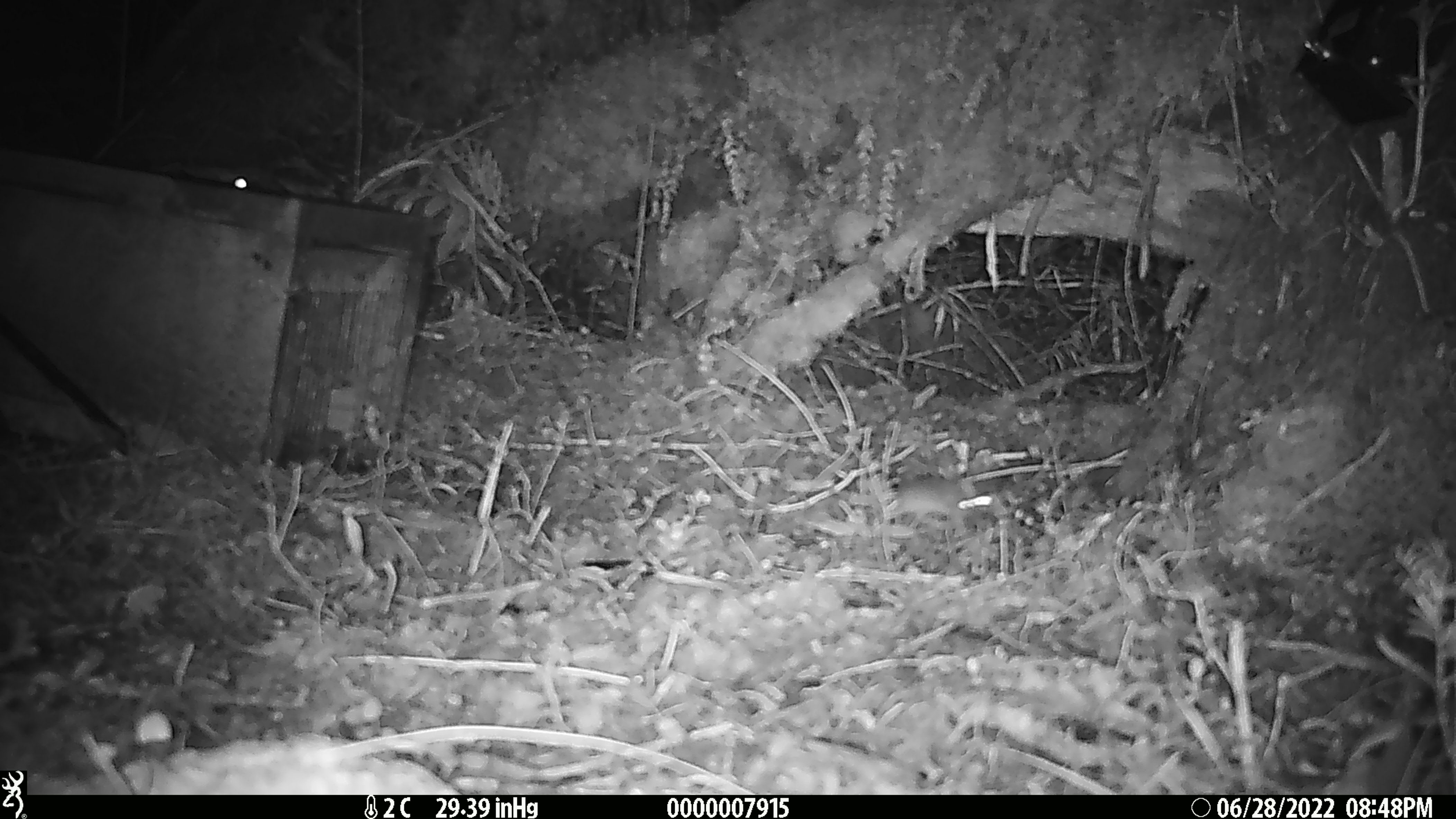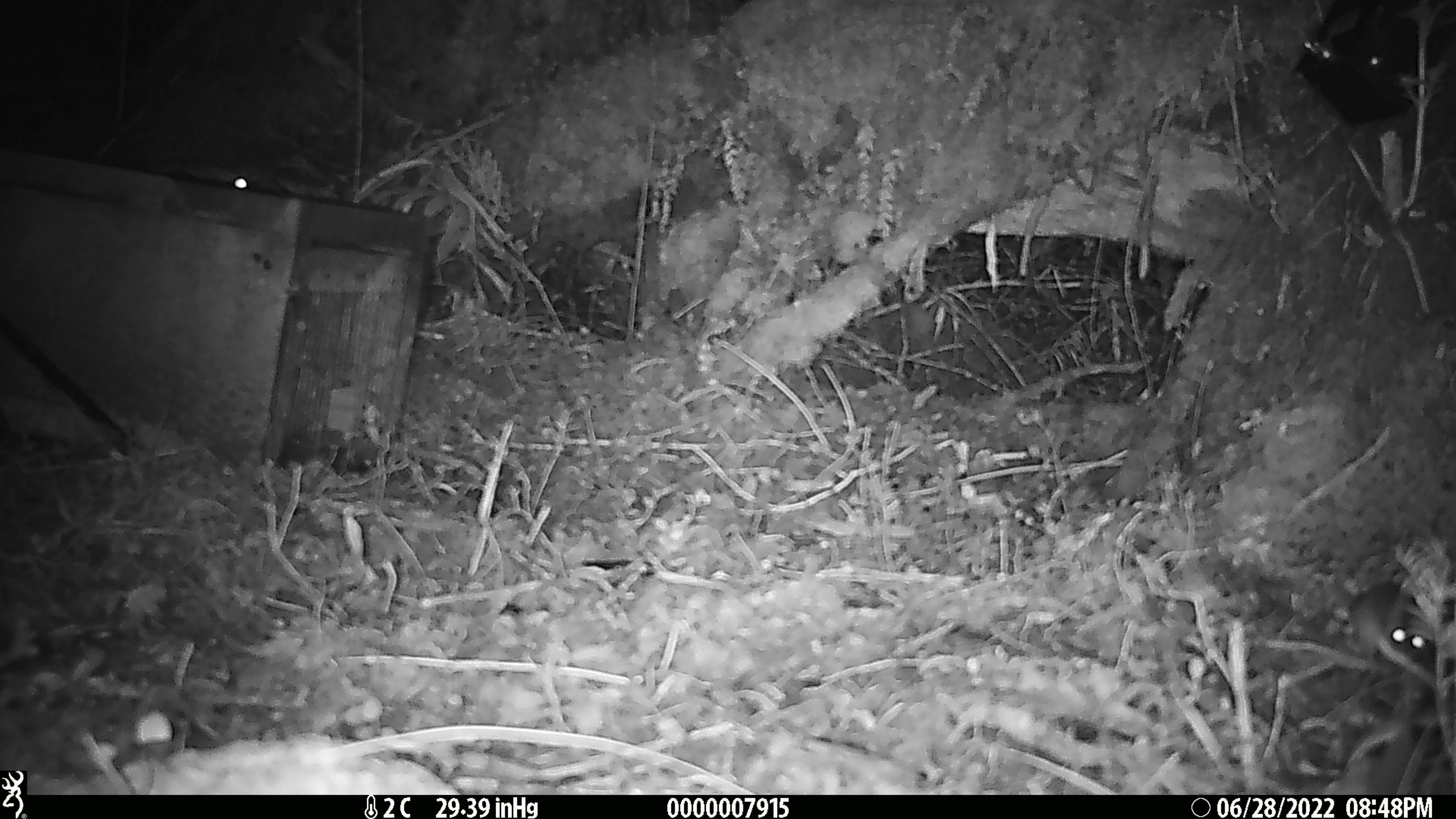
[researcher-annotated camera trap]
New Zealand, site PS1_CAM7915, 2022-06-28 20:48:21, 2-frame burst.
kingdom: Animalia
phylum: Chordata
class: Mammalia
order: Rodentia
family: Muridae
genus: Mus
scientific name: Mus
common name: mouse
Mouse (Mus).